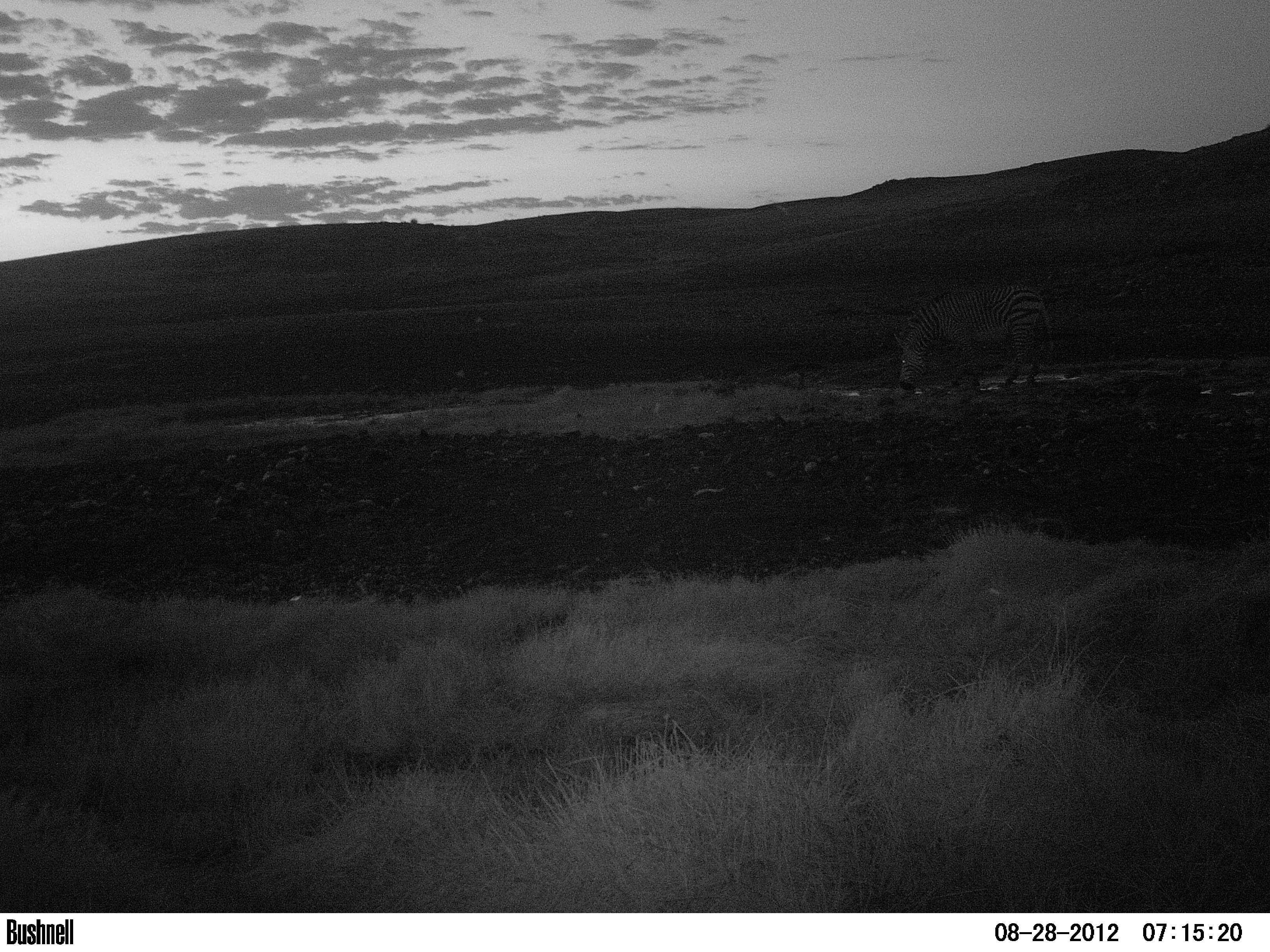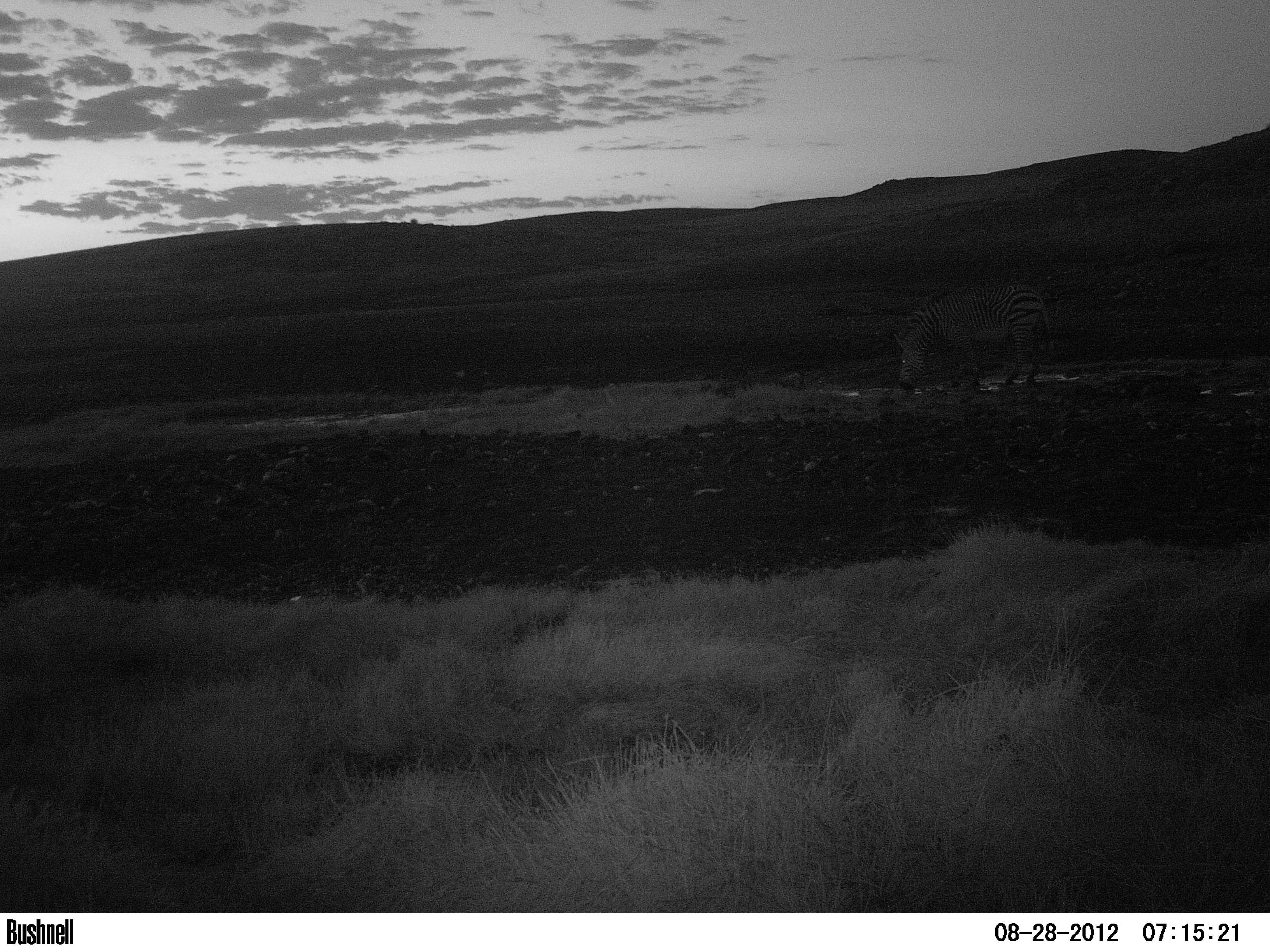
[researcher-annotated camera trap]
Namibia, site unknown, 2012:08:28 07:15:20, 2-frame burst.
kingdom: Animalia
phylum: Chordata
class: Mammalia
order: Perissodactyla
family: Equidae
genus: Equus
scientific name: Equus zebra hartmannae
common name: hartmann's mountain zebra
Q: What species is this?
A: Equus zebra hartmannae (hartmann's mountain zebra).